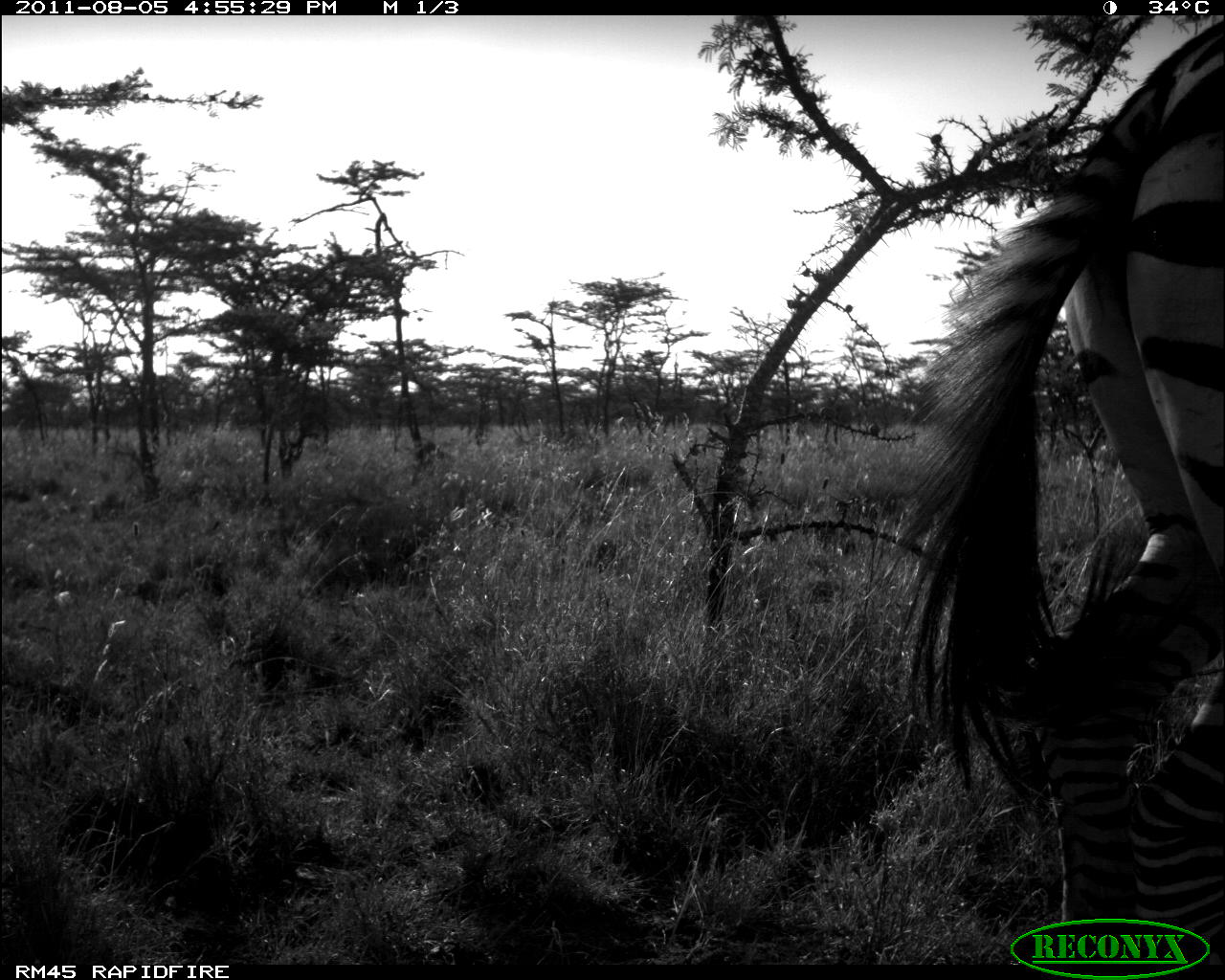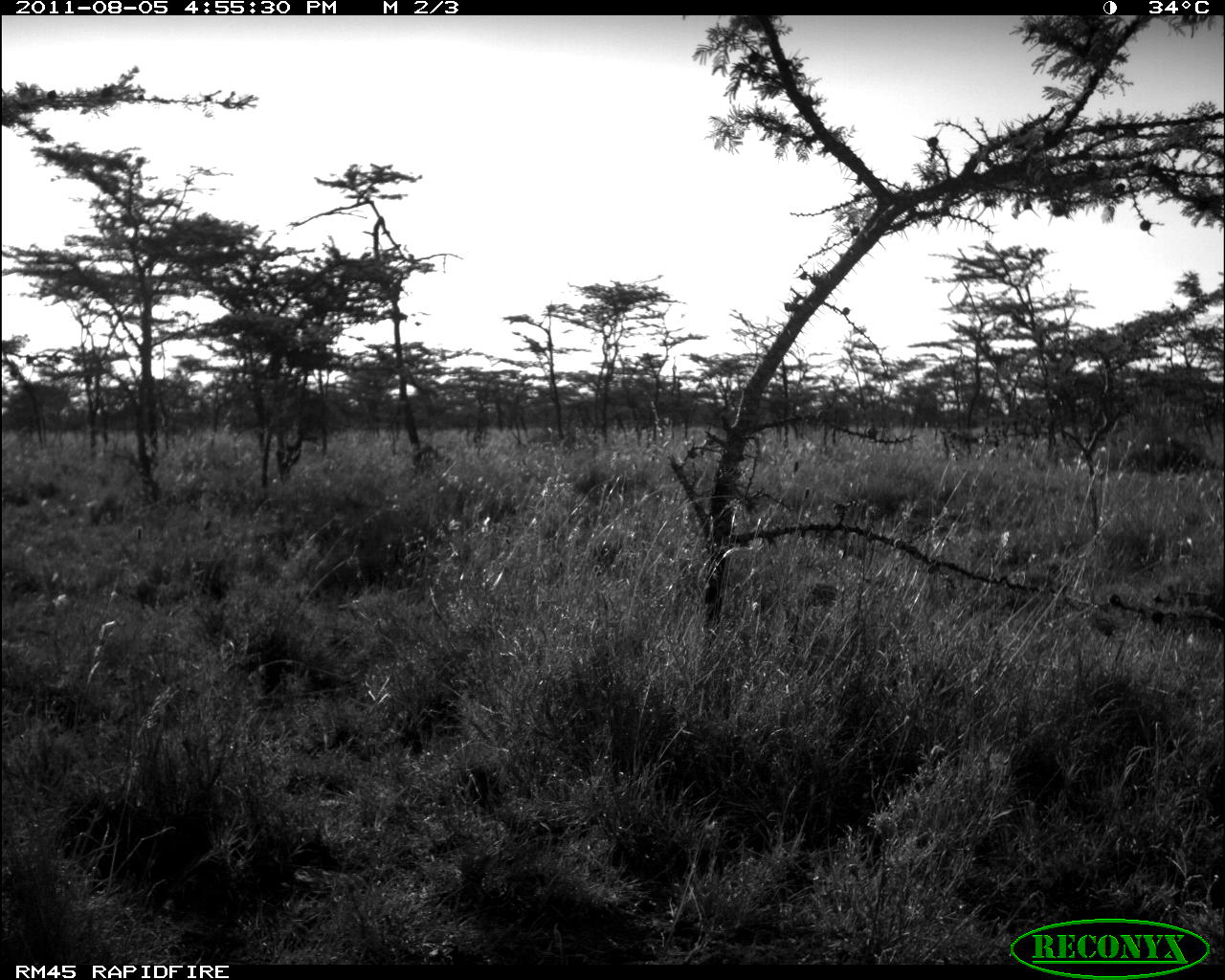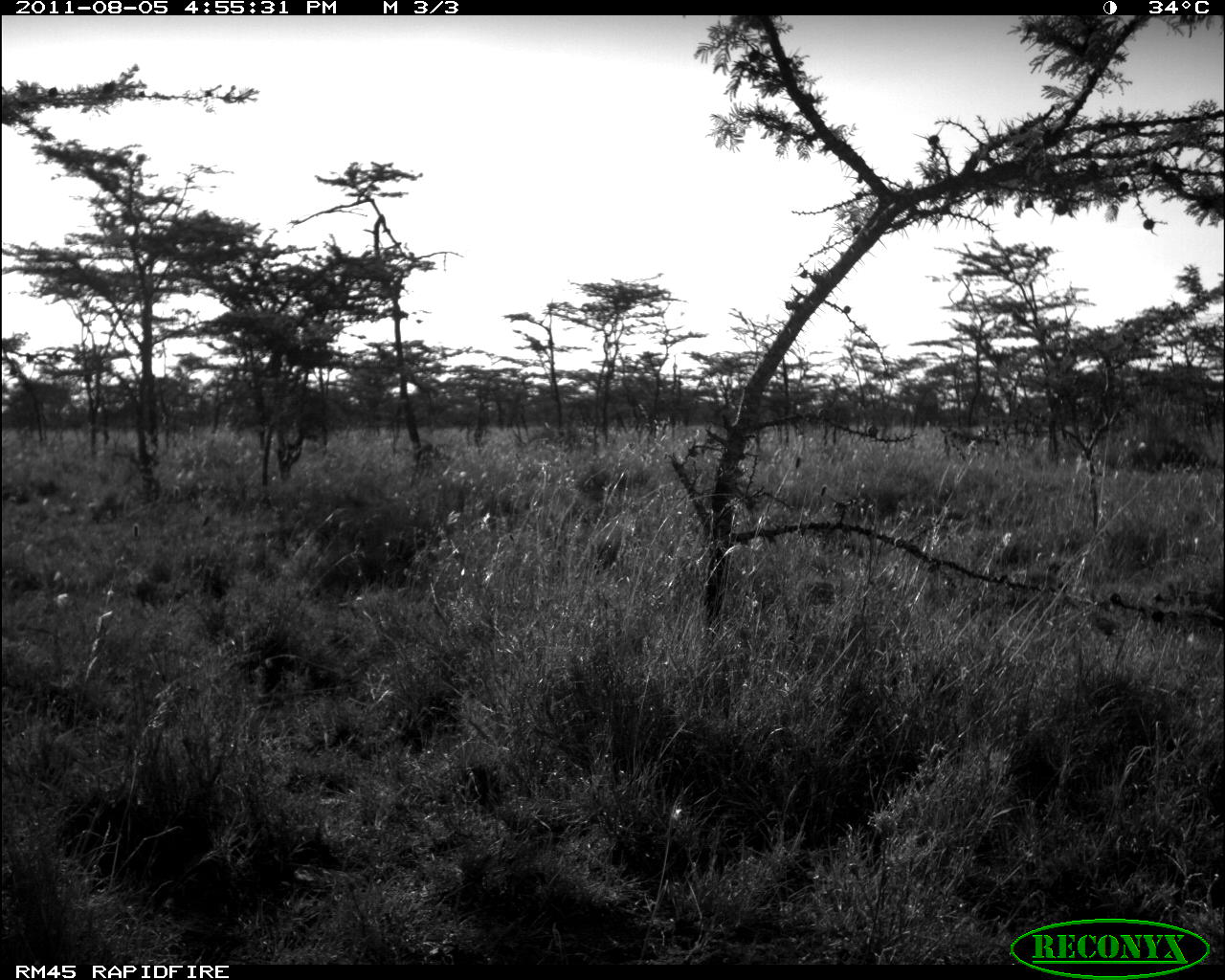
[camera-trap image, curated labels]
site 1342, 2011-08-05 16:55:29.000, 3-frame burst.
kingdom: Animalia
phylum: Chordata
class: Mammalia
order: Perissodactyla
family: Equidae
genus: Equus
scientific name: Equus quagga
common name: plains zebra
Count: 1.